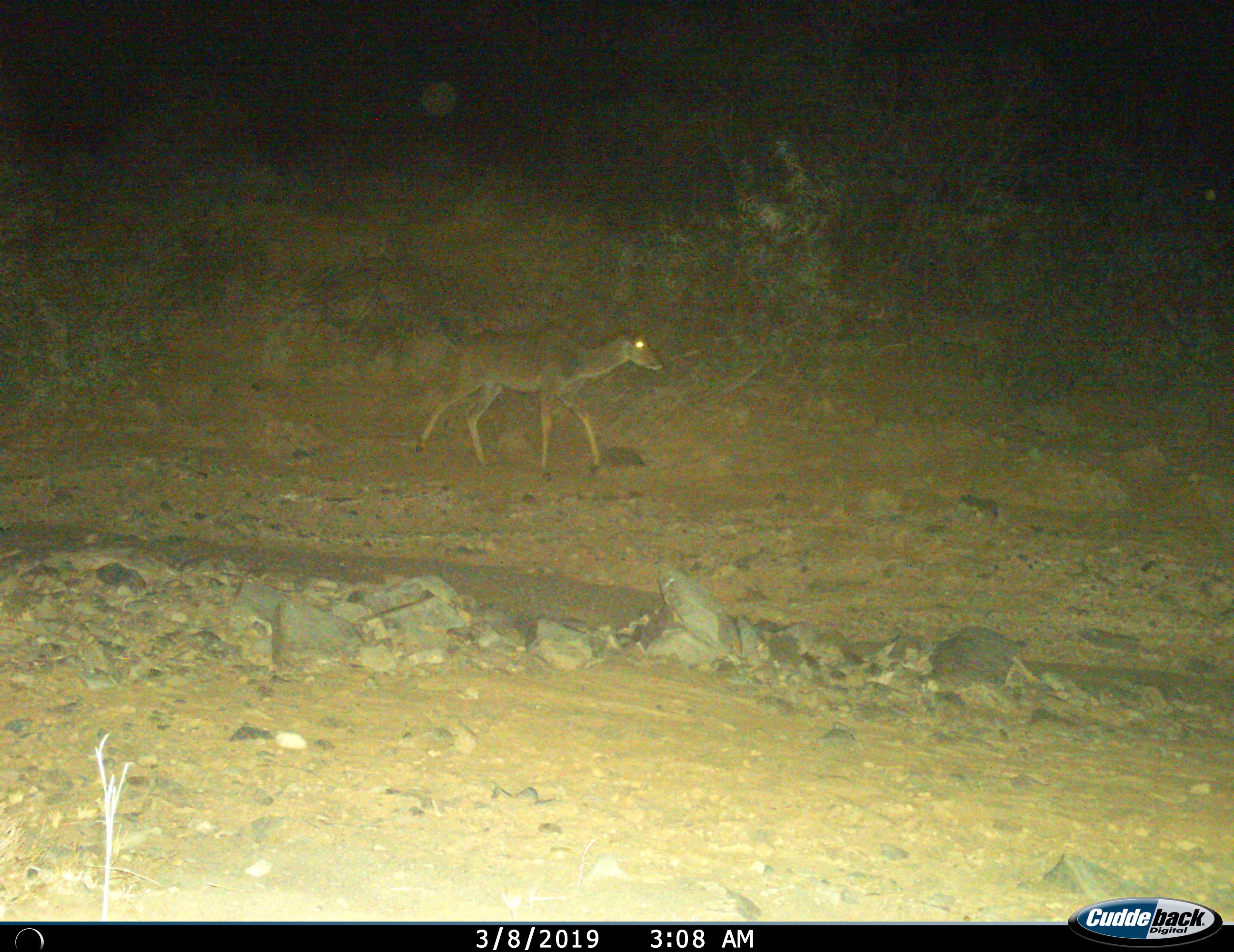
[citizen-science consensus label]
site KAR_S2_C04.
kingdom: Animalia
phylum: Chordata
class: Mammalia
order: Artiodactyla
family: Bovidae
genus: Tragelaphus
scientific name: Tragelaphus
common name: kudu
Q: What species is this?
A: Kudu (Tragelaphus).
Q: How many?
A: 1.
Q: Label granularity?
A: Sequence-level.